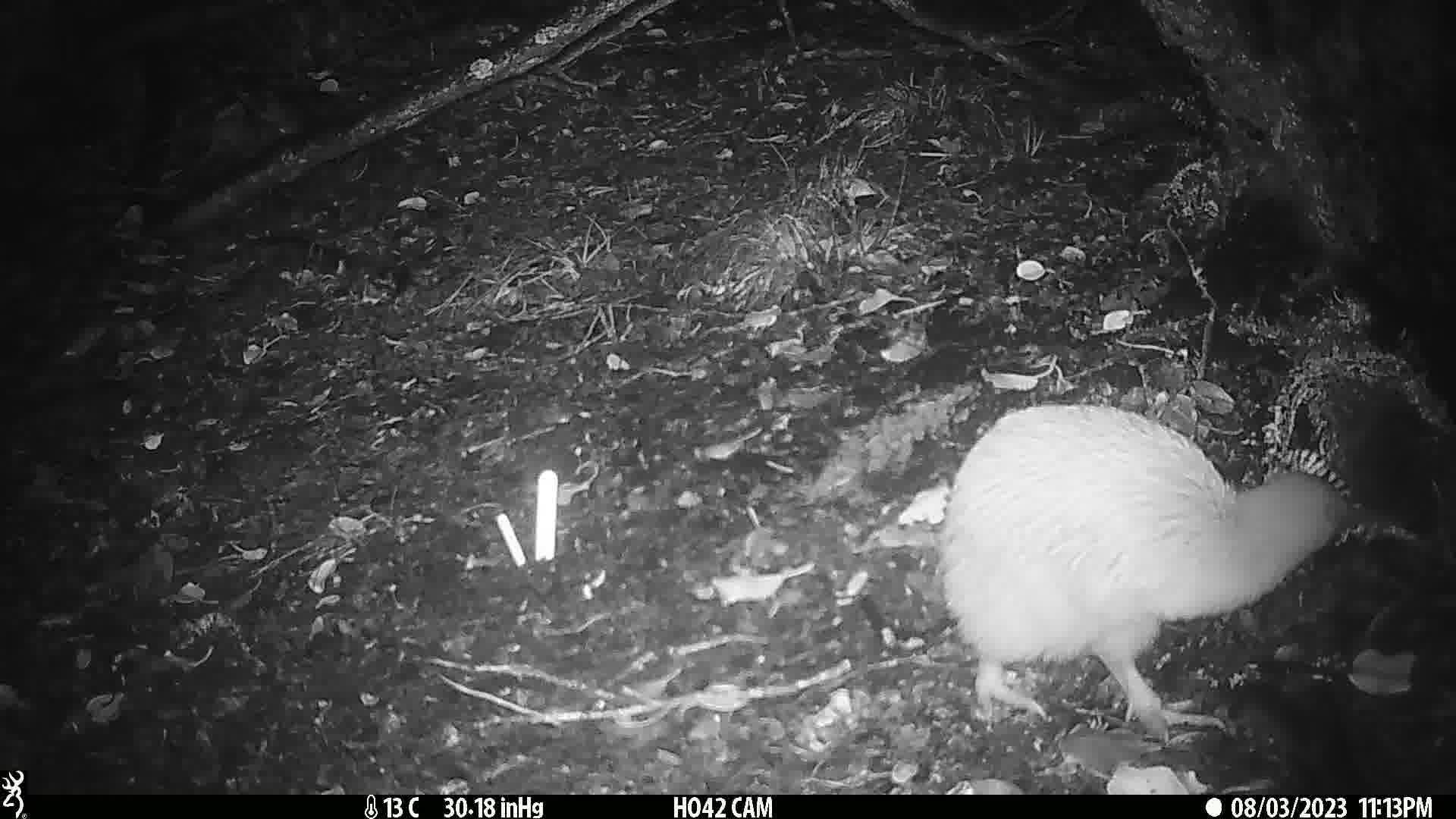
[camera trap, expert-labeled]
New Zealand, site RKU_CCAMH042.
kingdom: Animalia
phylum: Chordata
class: Aves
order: Apterygiformes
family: Apterygidae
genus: Apteryx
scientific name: Apteryx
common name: kiwi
Kiwi (Apteryx).